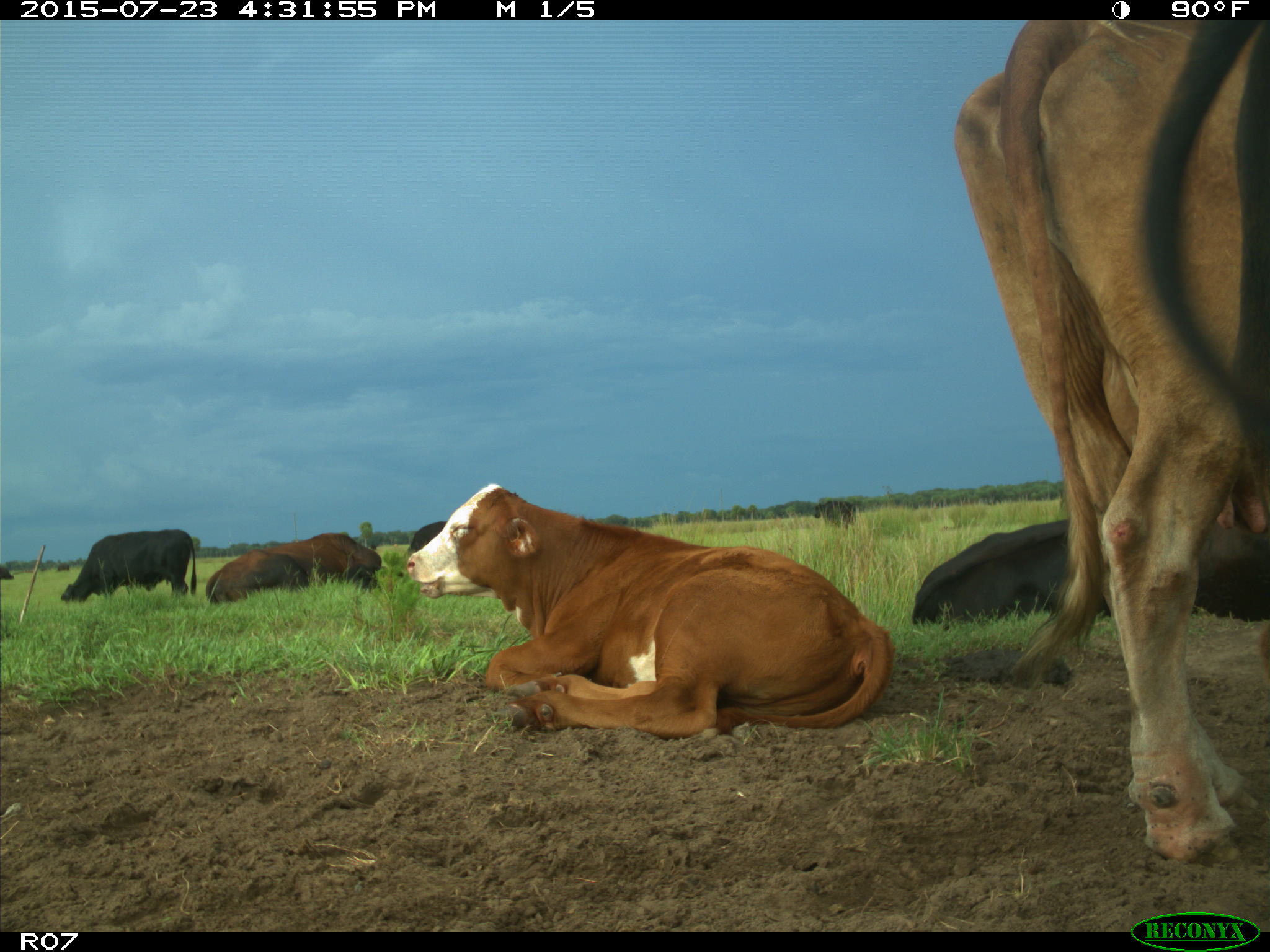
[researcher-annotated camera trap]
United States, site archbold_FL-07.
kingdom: Animalia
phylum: Chordata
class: Mammalia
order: Artiodactyla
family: Bovidae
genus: Bos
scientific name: Bos taurus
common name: domestic cow